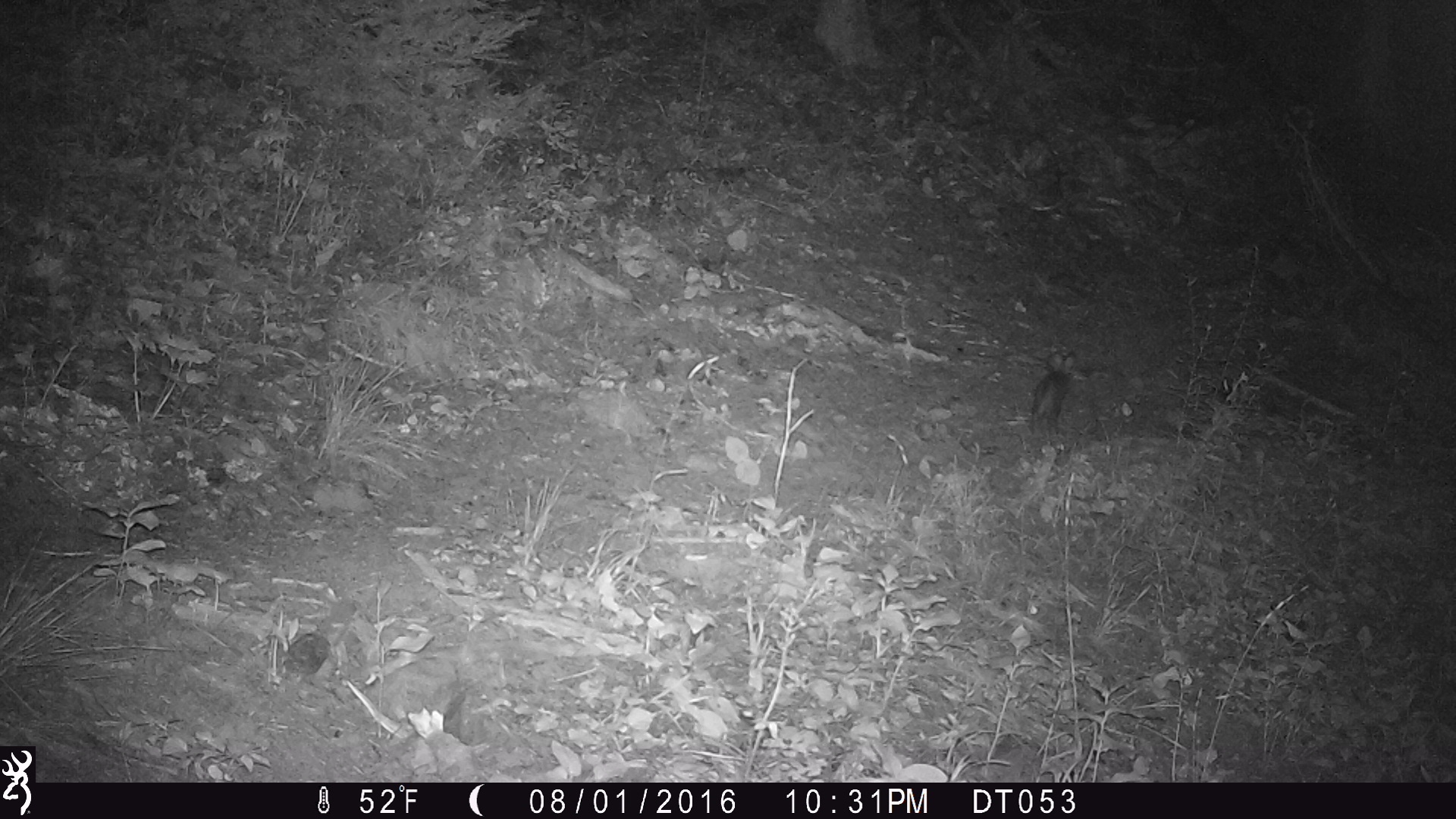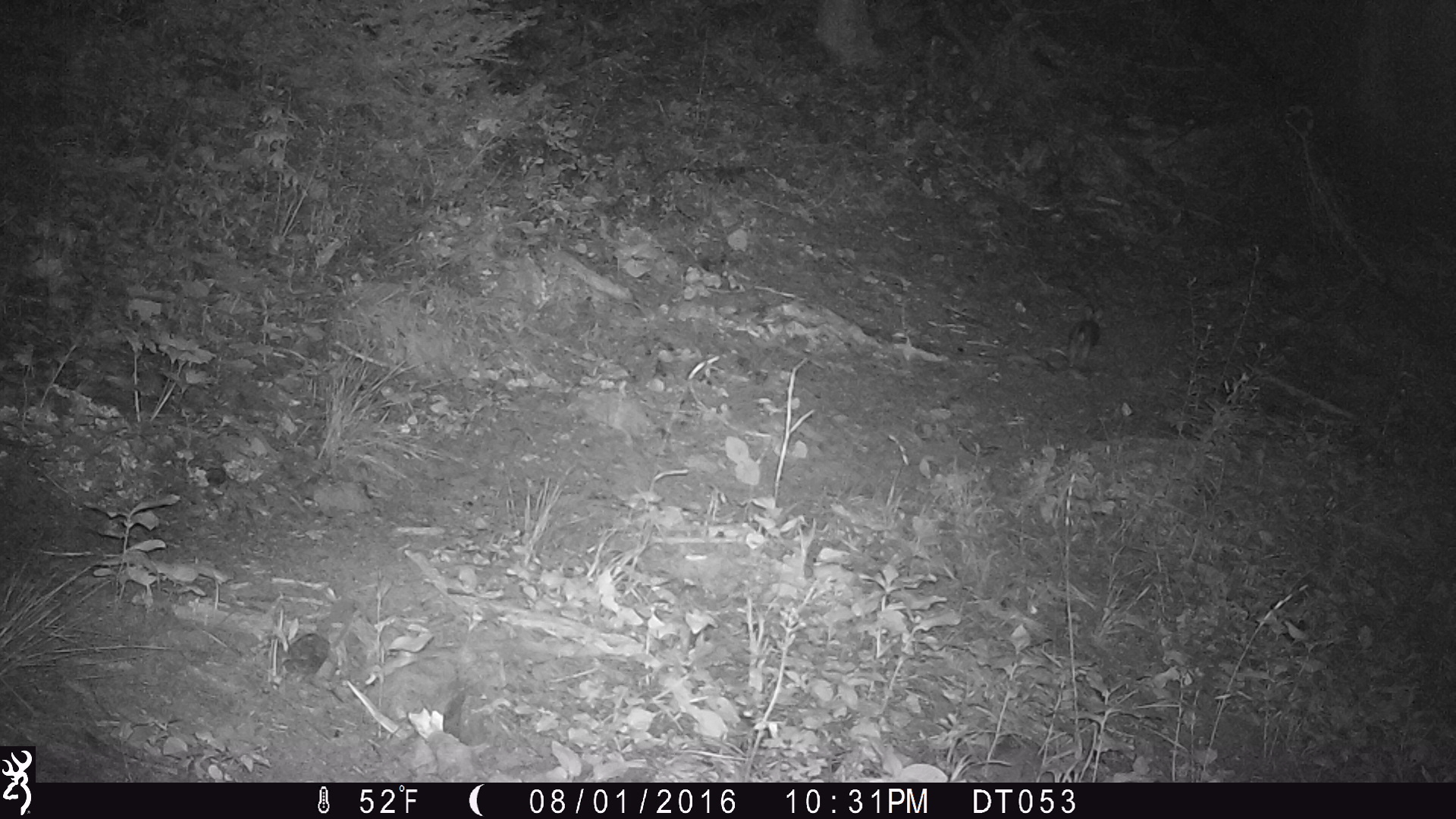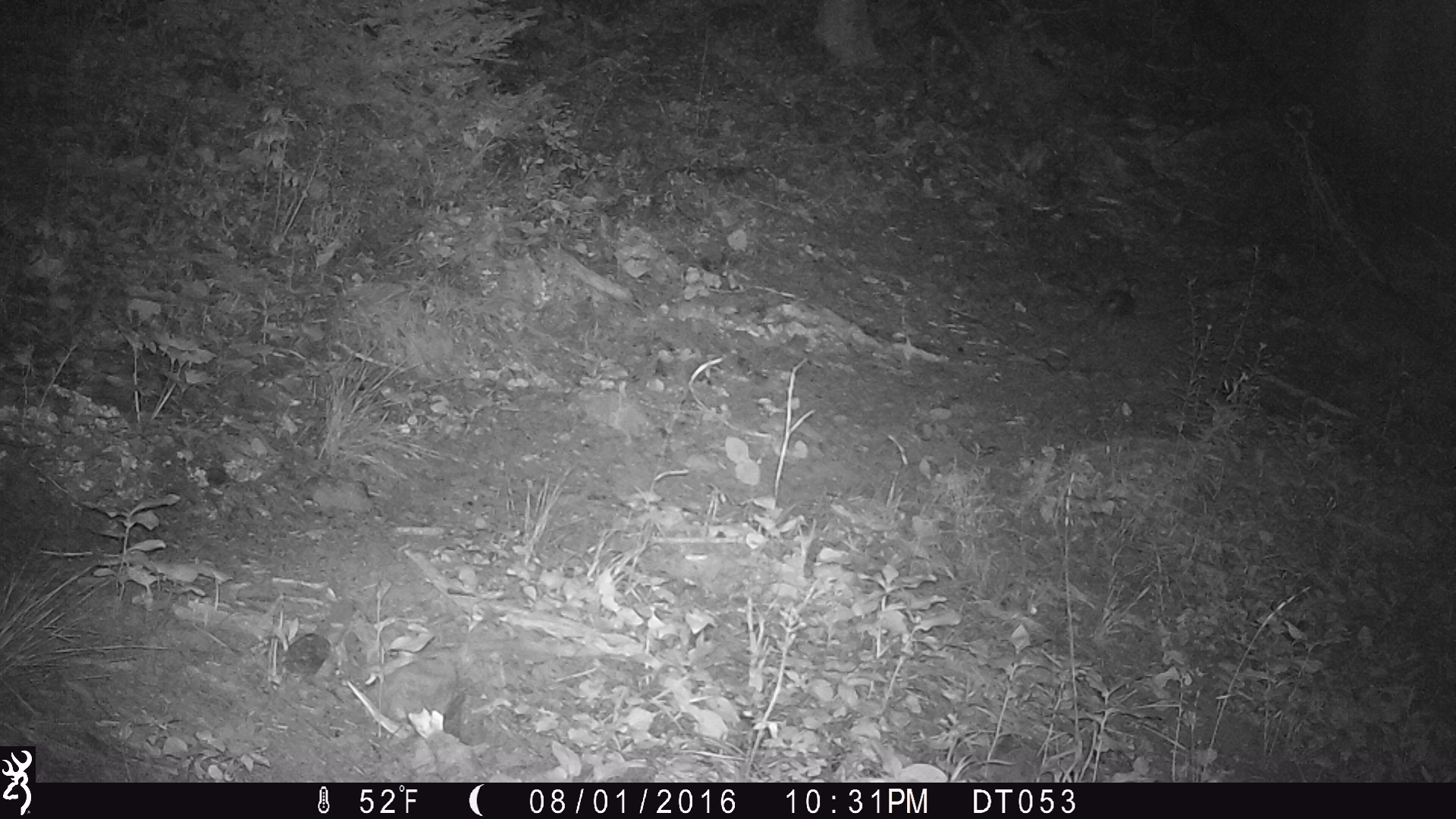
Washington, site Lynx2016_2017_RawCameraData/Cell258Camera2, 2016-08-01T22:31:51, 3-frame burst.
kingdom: Animalia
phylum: Chordata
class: Mammalia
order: Lagomorpha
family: Leporidae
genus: Lepus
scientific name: Lepus americanus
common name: snowshoe hare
Lepus americanus (snowshoe hare). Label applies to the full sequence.